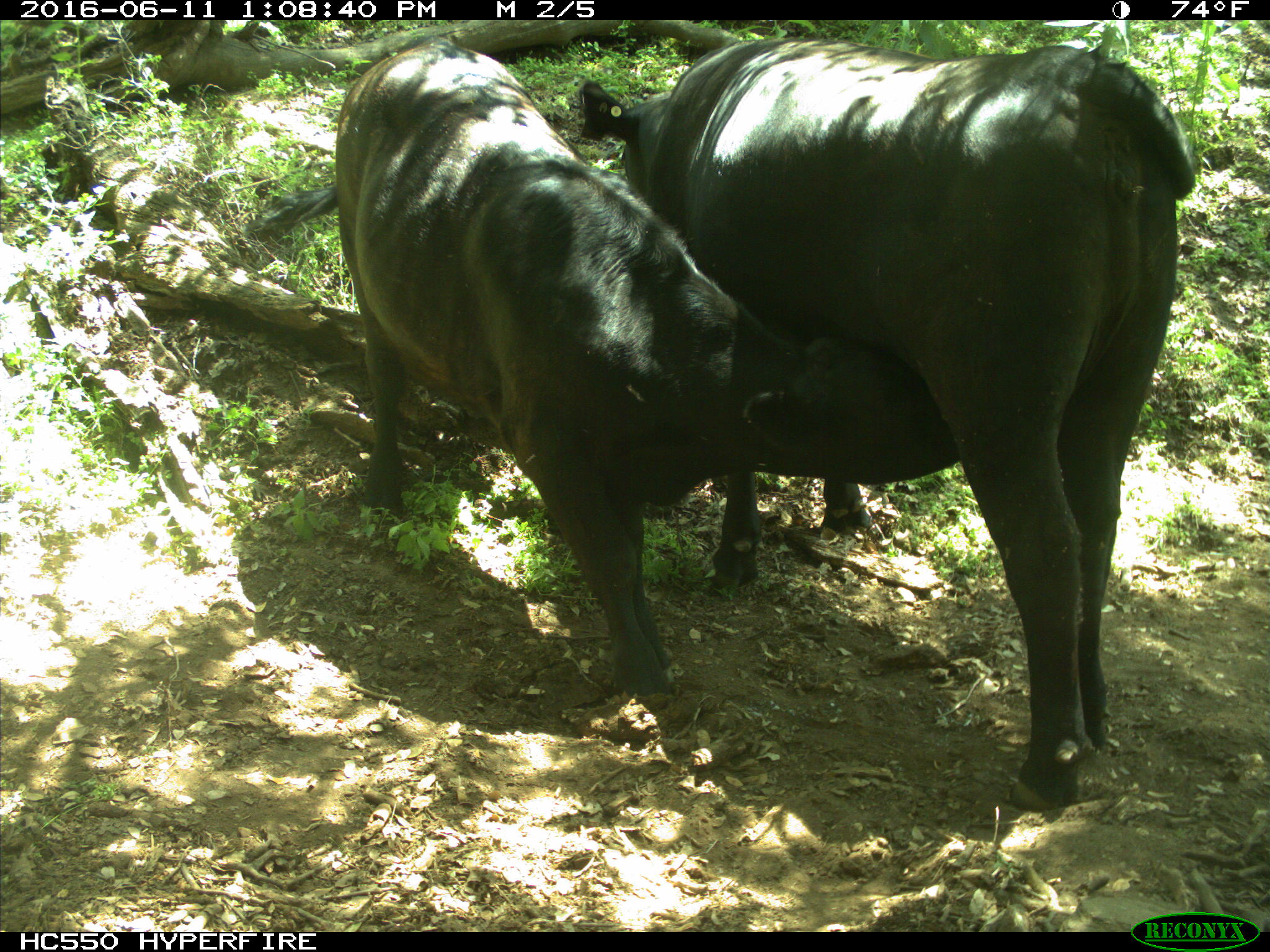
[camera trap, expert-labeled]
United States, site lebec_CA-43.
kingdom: Animalia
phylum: Chordata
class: Mammalia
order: Artiodactyla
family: Bovidae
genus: Bos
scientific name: Bos taurus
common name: domestic cow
Bos taurus (domestic cow).